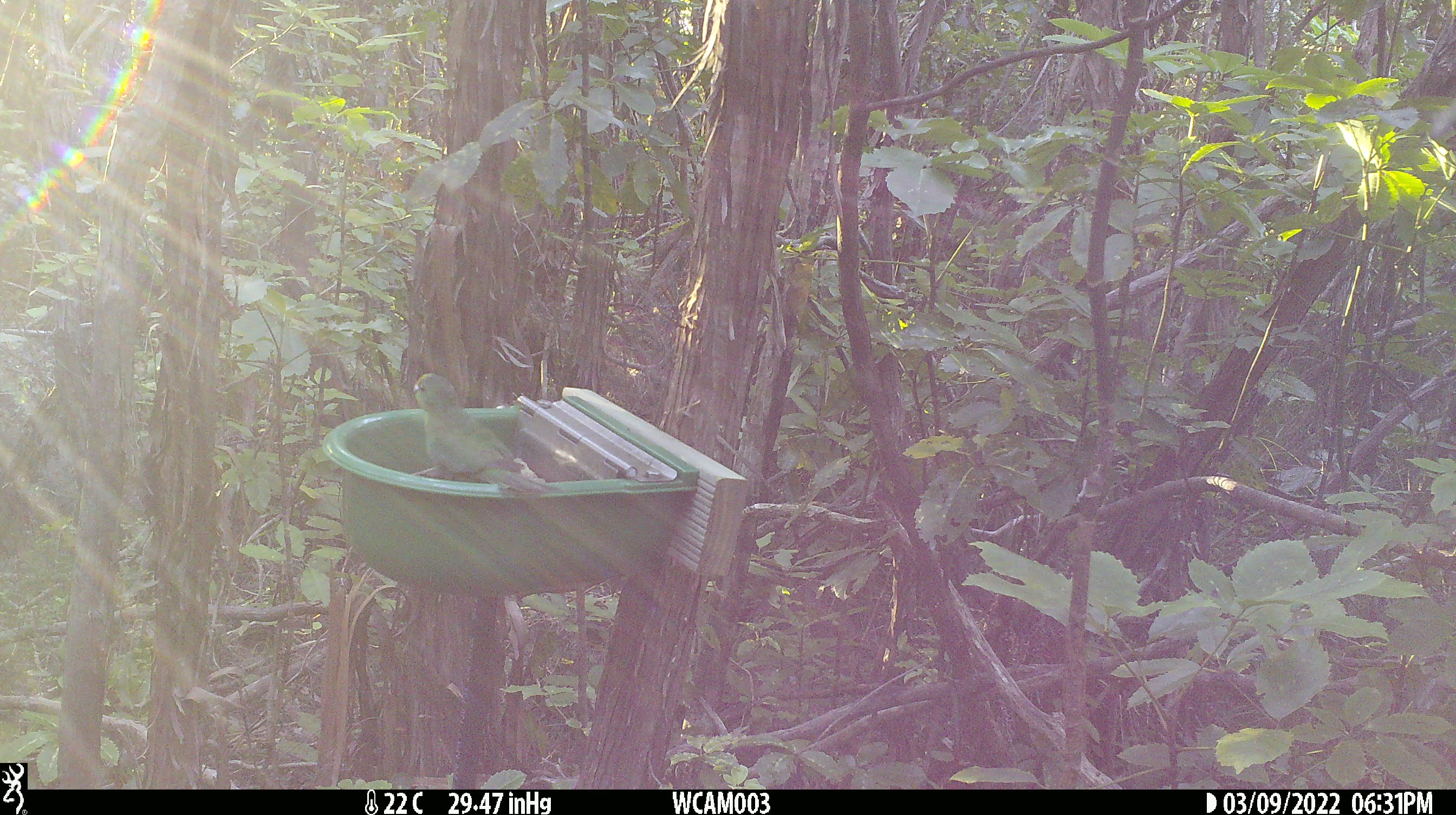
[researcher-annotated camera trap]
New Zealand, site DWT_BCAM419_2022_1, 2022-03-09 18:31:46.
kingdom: Animalia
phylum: Chordata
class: Aves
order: Psittaciformes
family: Psittaculidae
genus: Cyanoramphus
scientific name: Cyanoramphus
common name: parakeet